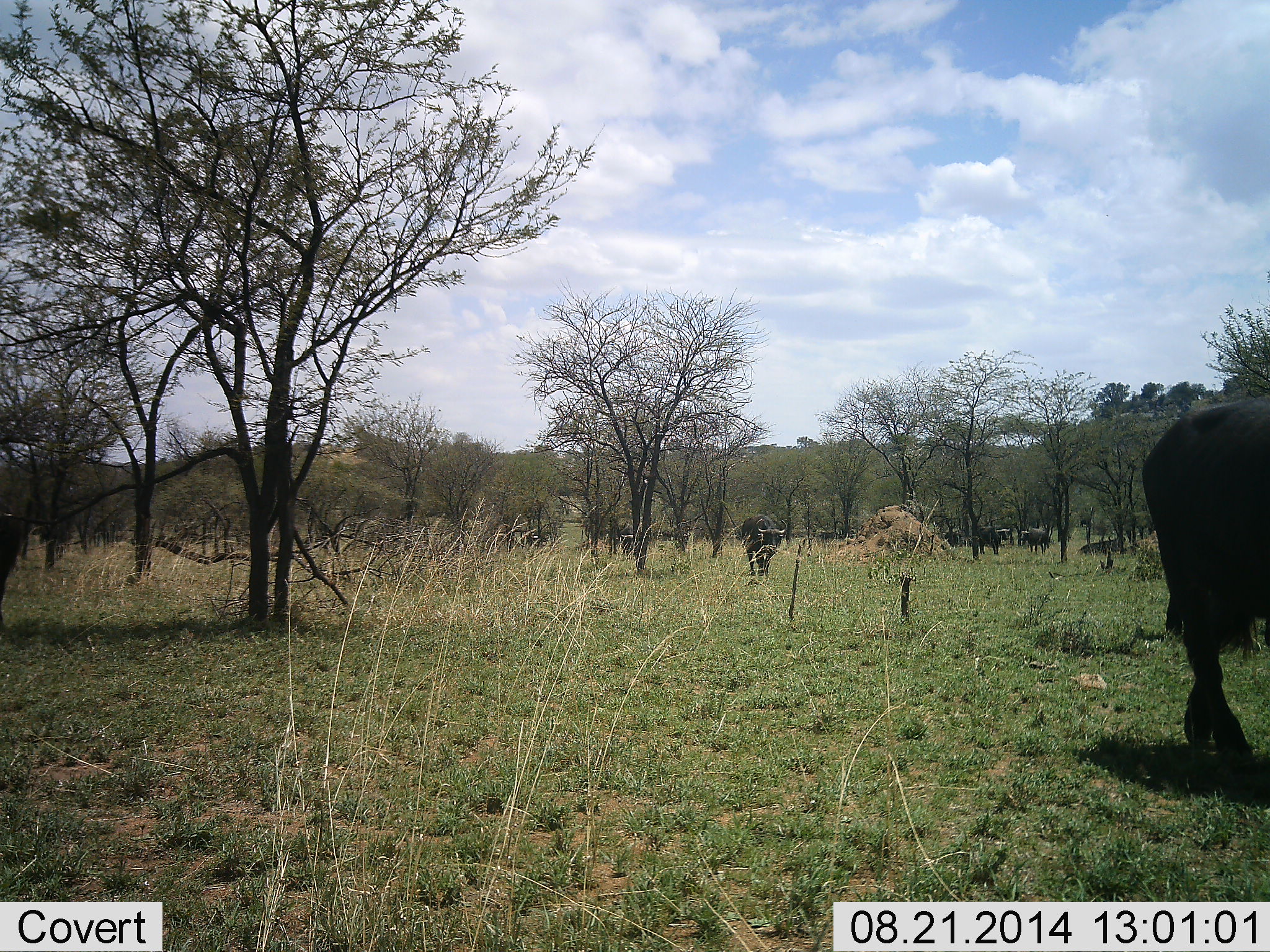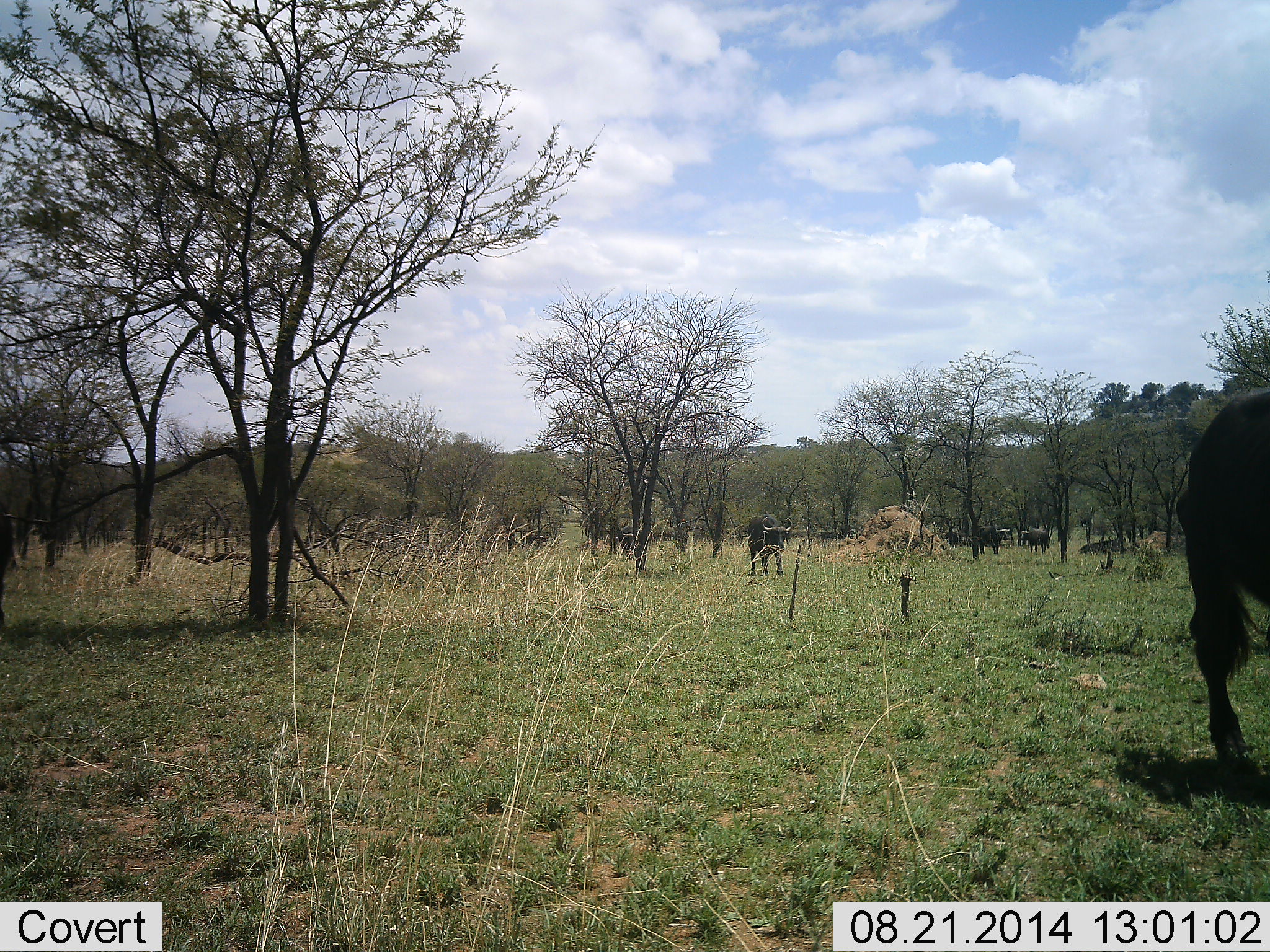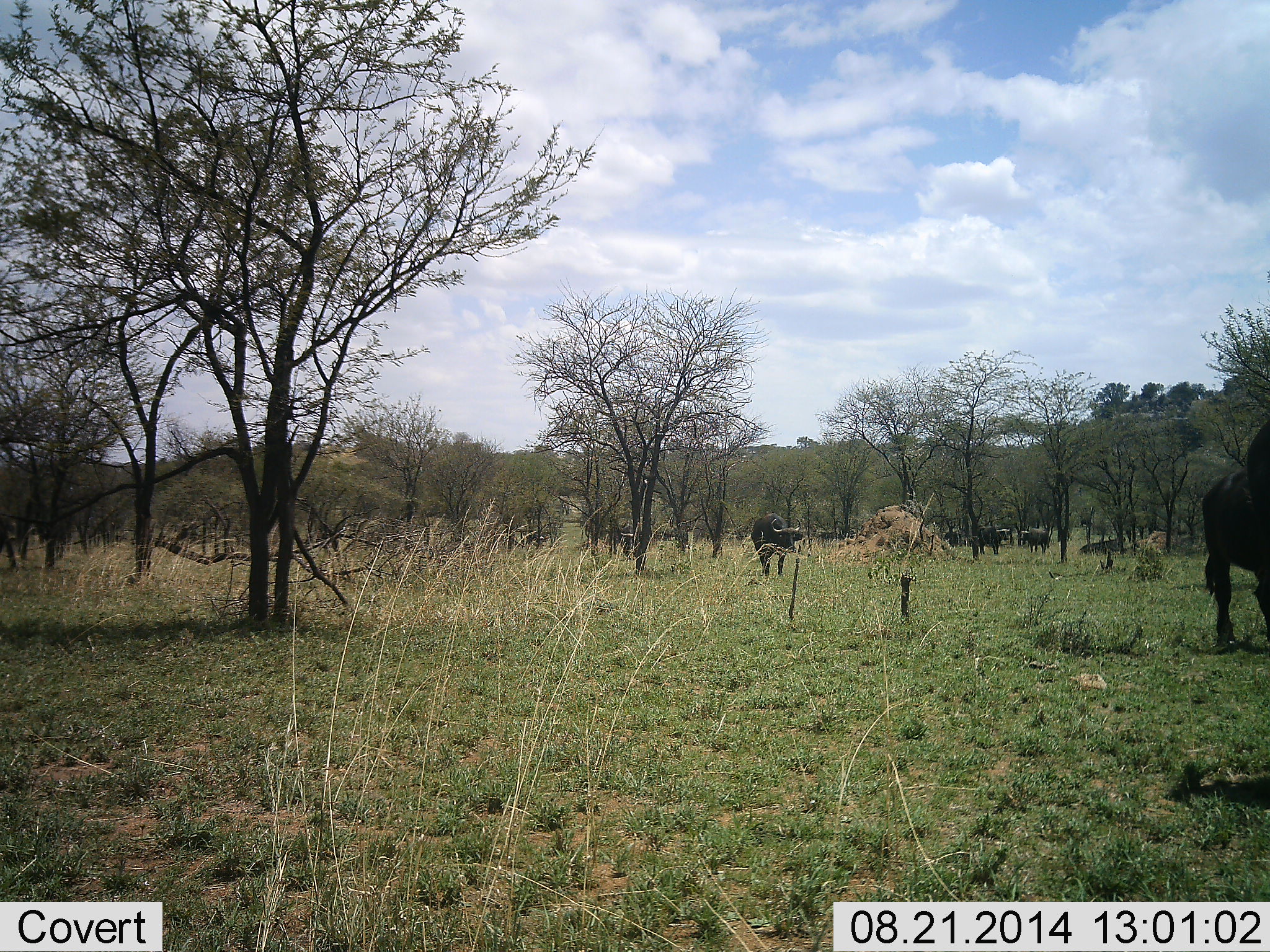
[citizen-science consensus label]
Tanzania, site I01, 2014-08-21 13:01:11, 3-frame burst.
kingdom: Animalia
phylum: Chordata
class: Mammalia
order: Artiodactyla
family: Bovidae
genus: Syncerus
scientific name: Syncerus caffer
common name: cape buffalo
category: buffalo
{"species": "buffalo (cape buffalo) (Syncerus caffer)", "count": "8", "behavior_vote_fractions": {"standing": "50%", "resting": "30%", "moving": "90%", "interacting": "0%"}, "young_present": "0%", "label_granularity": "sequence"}